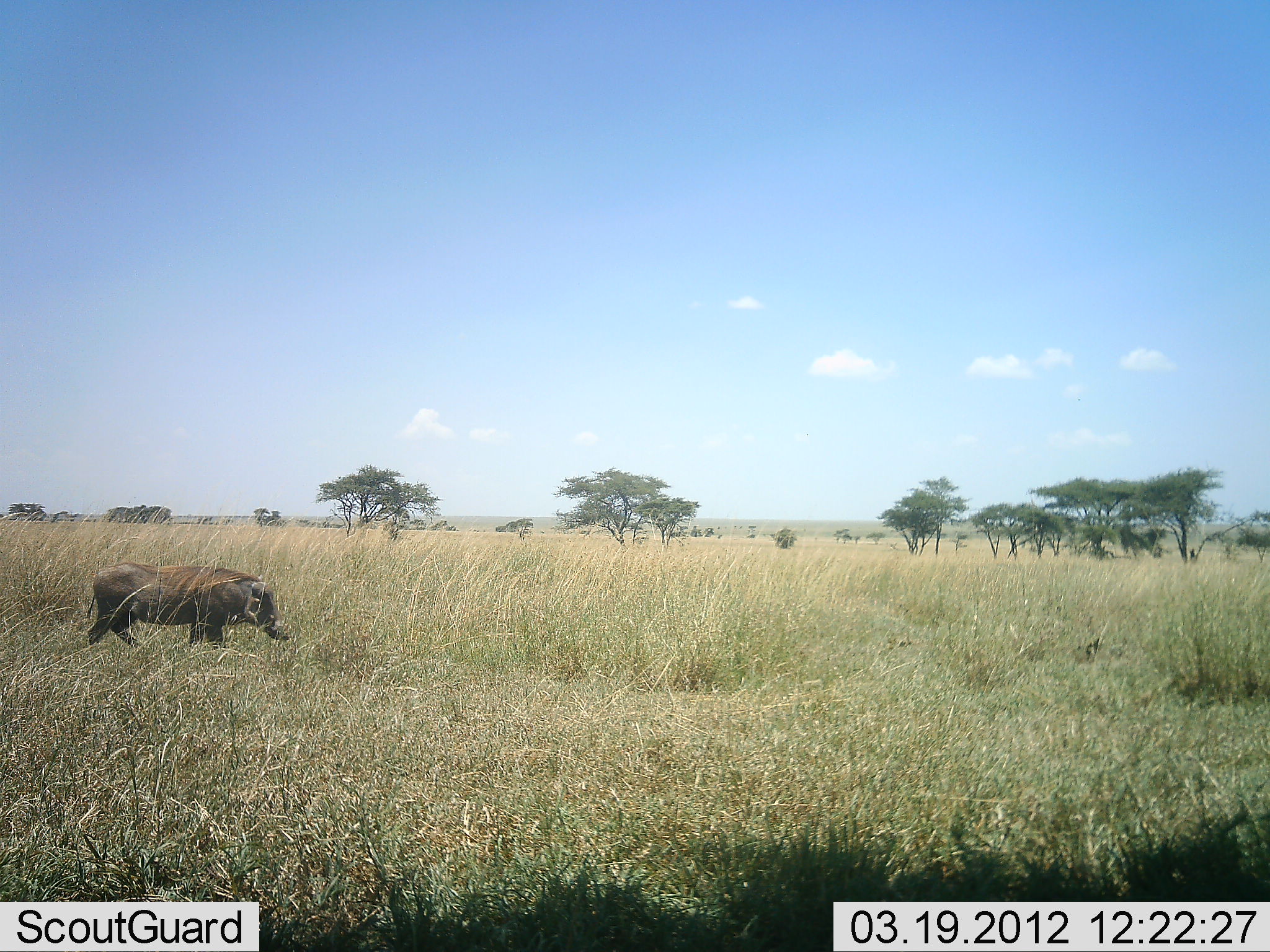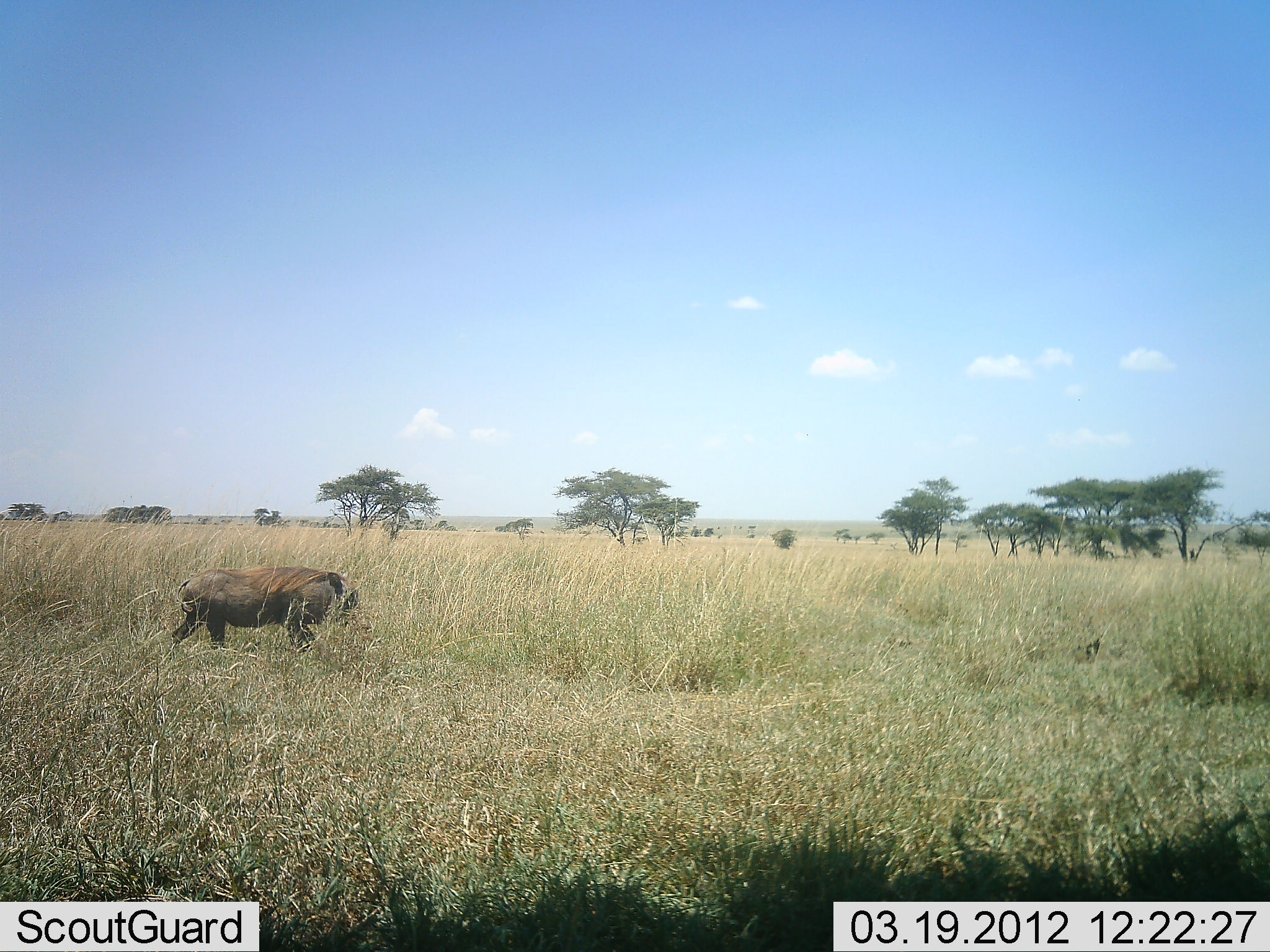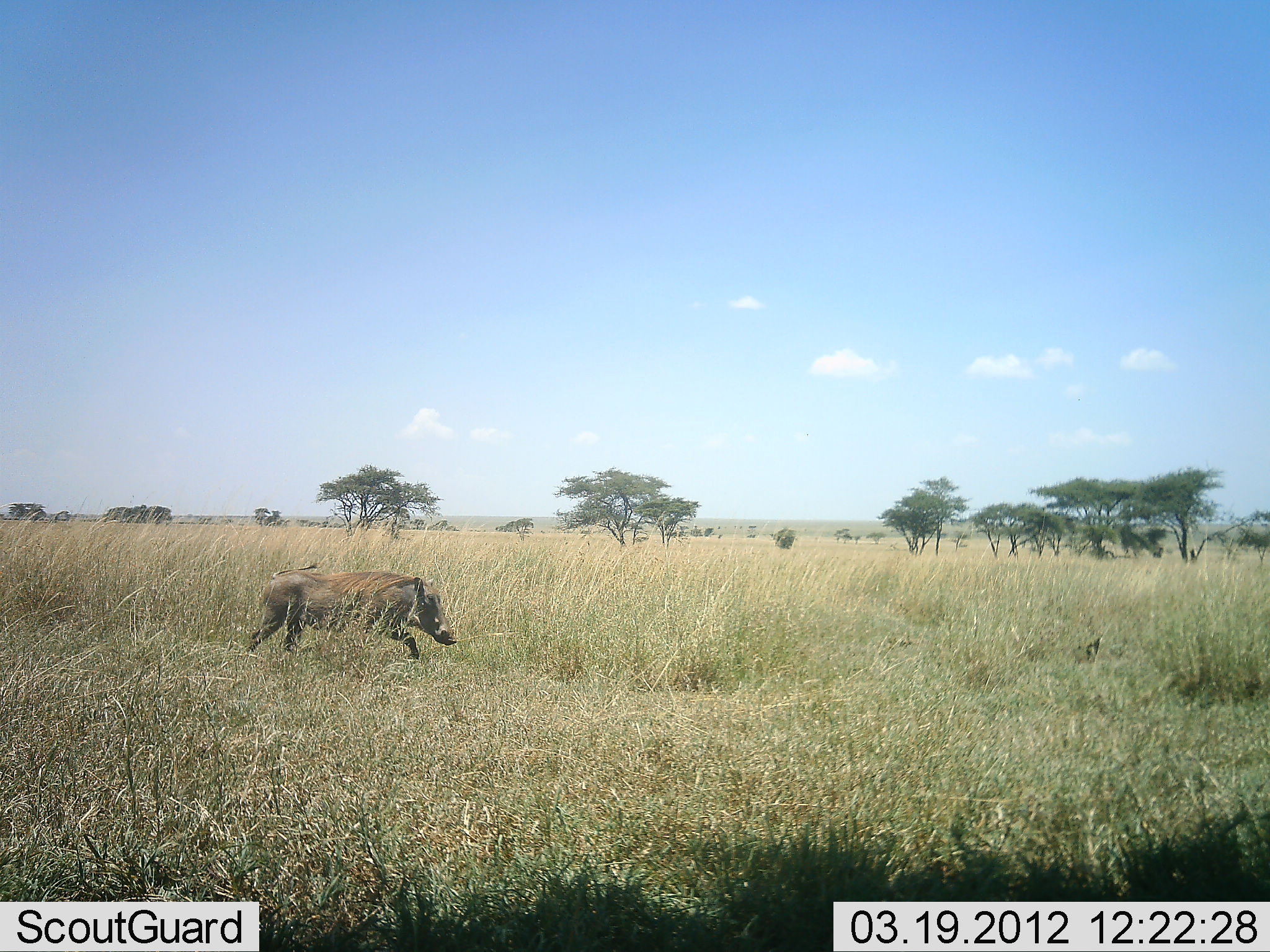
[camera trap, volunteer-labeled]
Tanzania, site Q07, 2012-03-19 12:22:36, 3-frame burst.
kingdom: Animalia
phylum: Chordata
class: Mammalia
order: Artiodactyla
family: Suidae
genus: Phacochoerus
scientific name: Phacochoerus africanus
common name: warthog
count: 1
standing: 5%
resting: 0%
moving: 100%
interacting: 0%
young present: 0%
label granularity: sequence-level